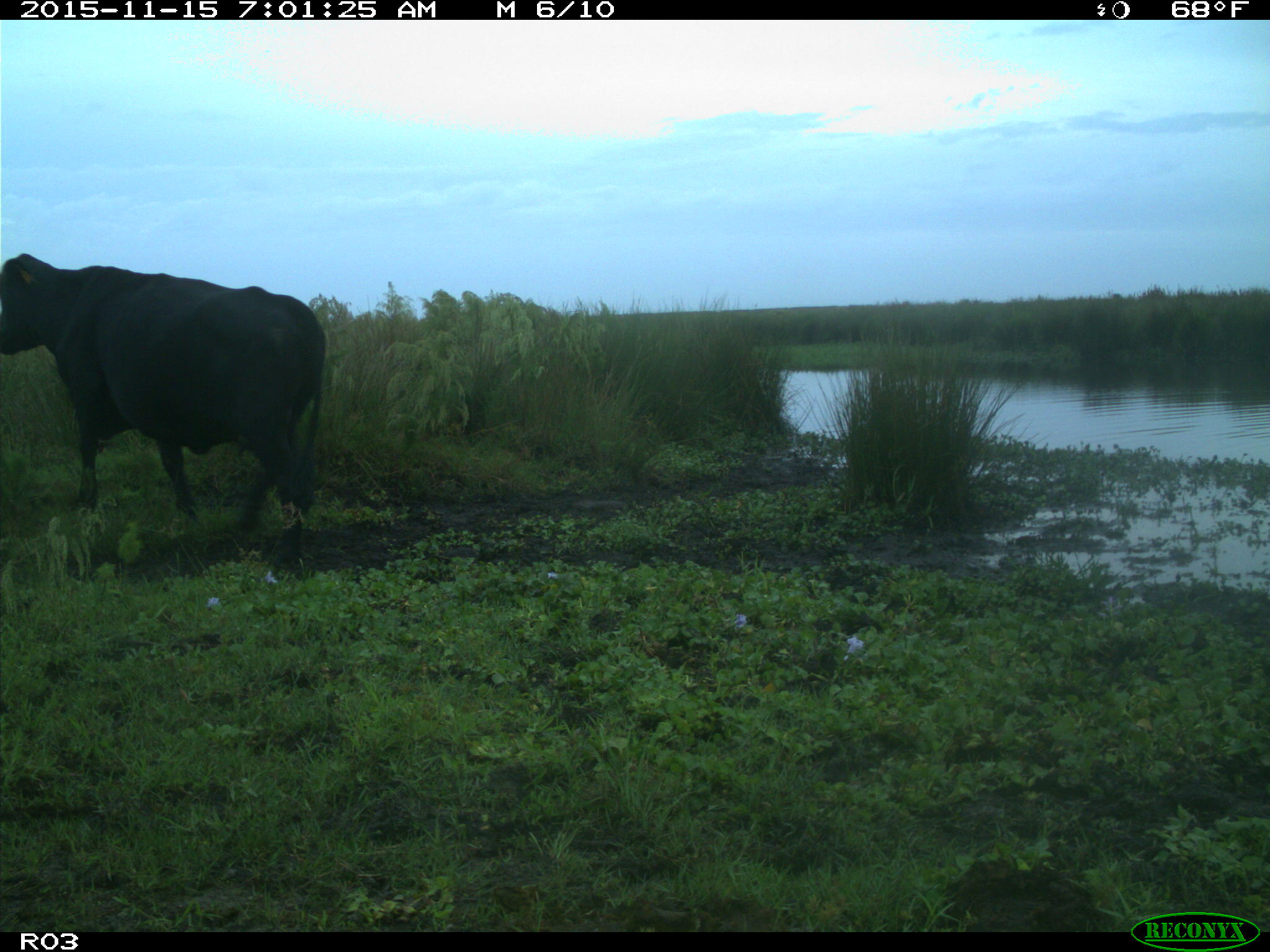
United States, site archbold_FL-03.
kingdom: Animalia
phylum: Chordata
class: Mammalia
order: Artiodactyla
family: Bovidae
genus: Bos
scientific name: Bos taurus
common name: domestic cow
Bos taurus (domestic cow).